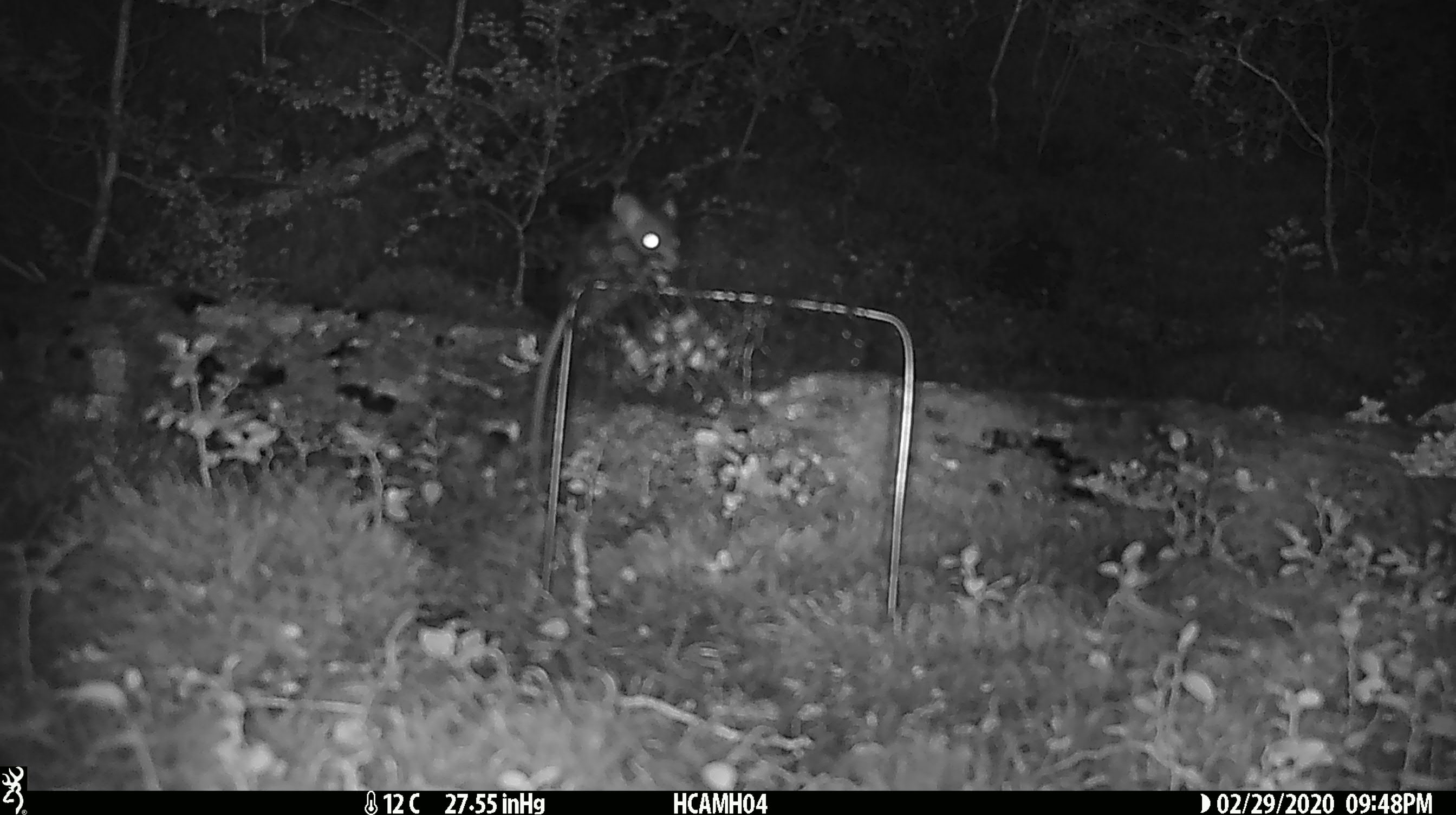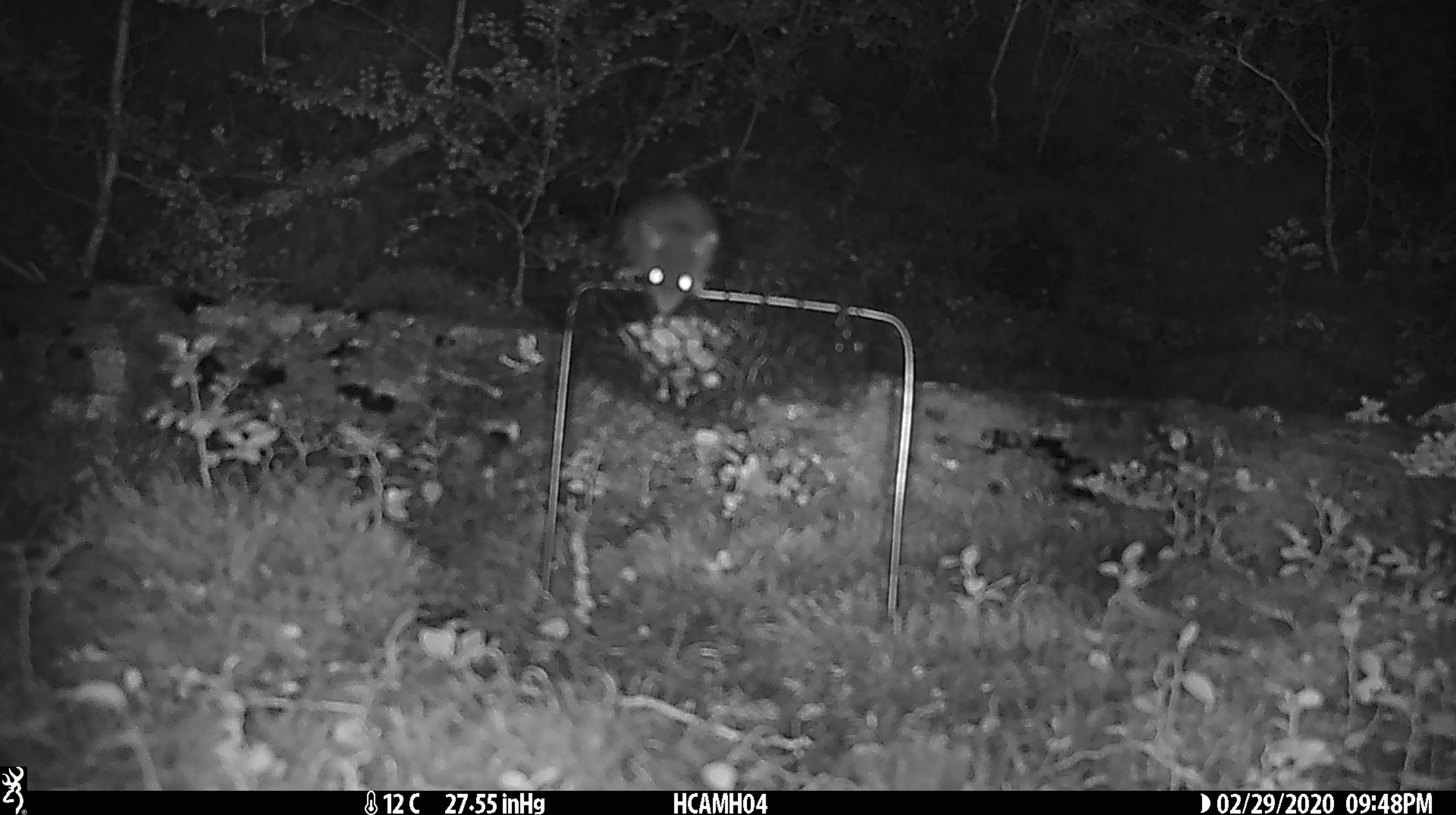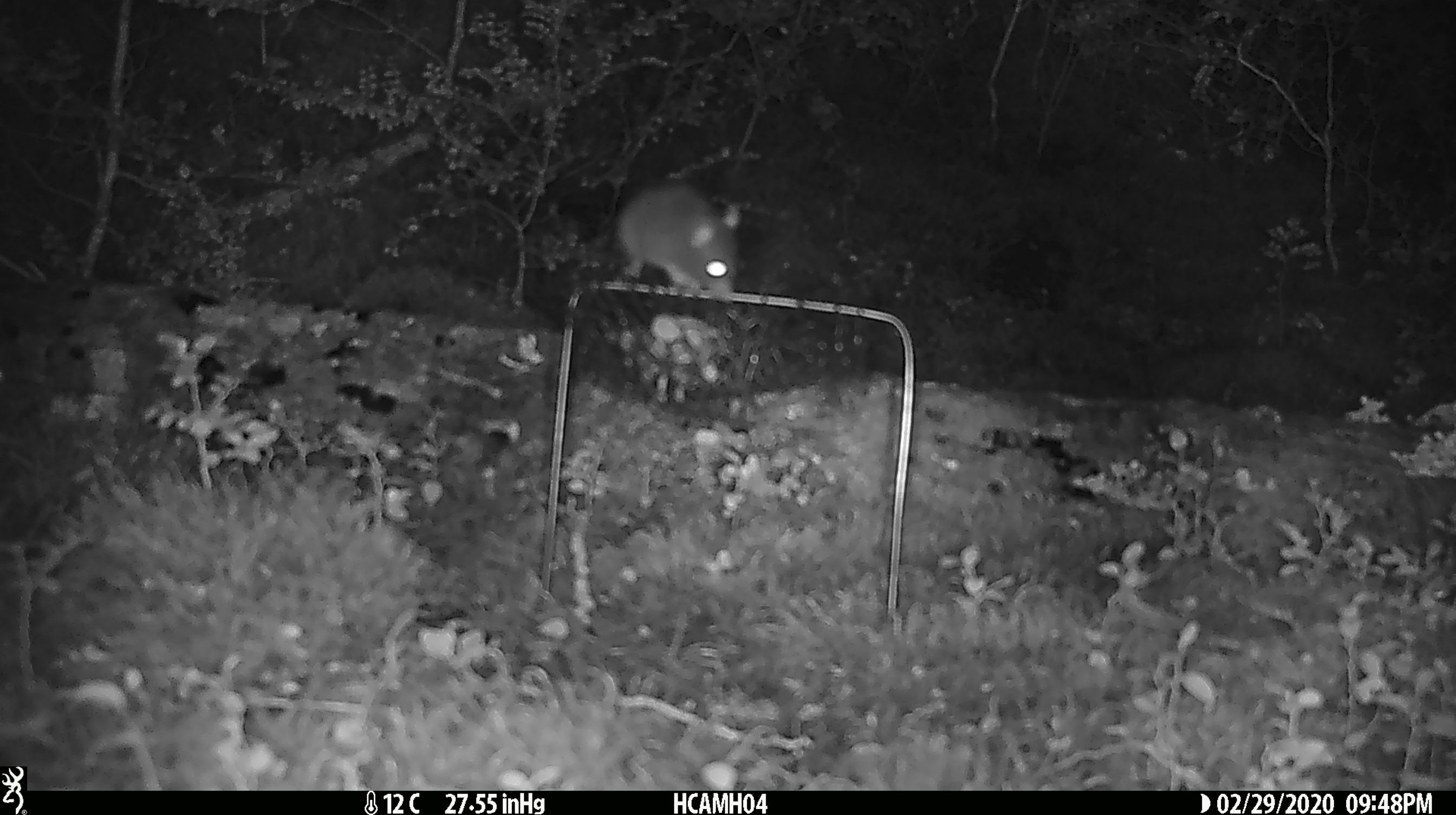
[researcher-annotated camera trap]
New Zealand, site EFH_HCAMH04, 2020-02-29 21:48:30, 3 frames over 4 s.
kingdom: Animalia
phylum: Chordata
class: Mammalia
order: Rodentia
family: Muridae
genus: Mus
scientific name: Mus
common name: mouse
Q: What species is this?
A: Mouse (Mus).